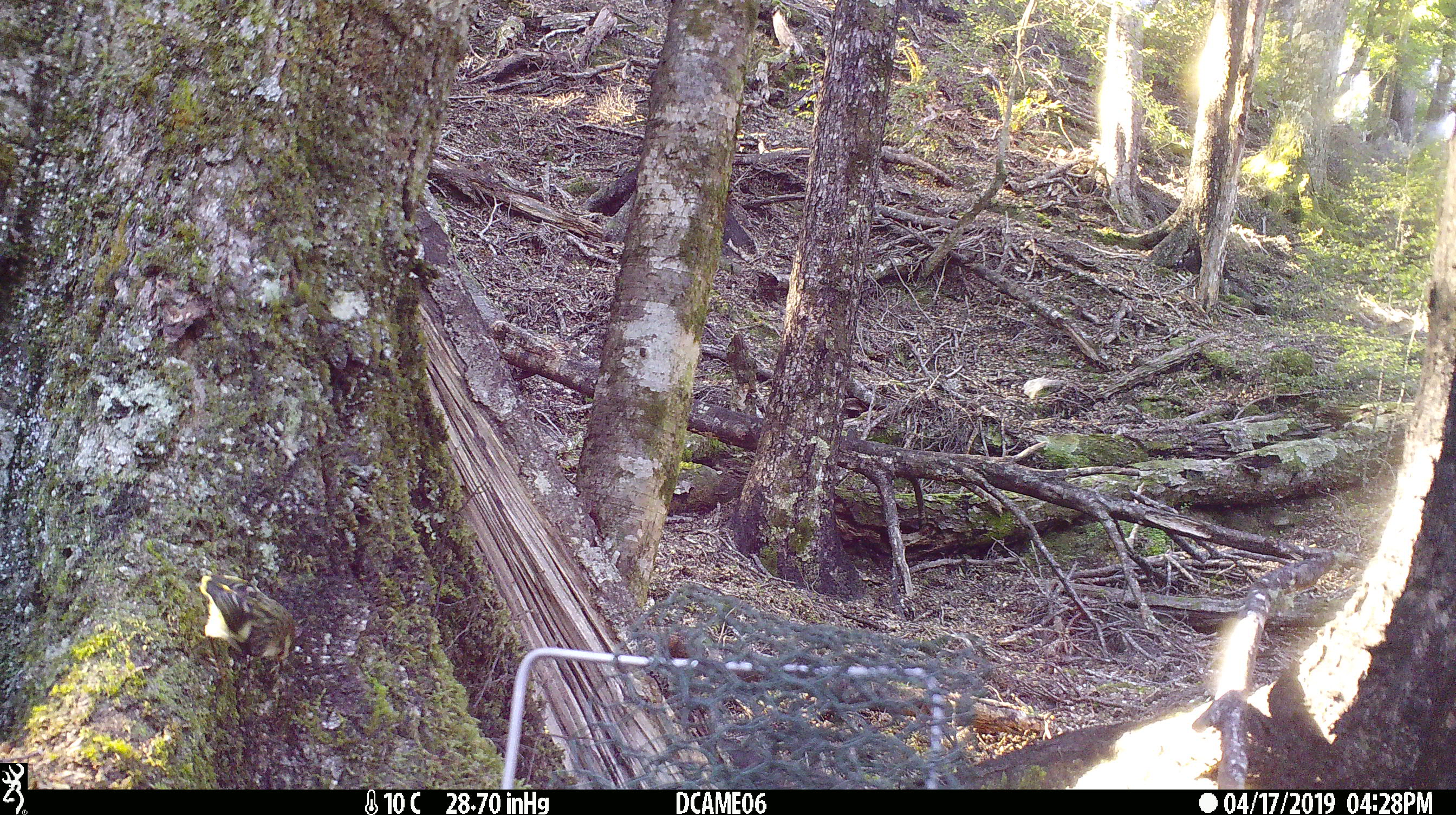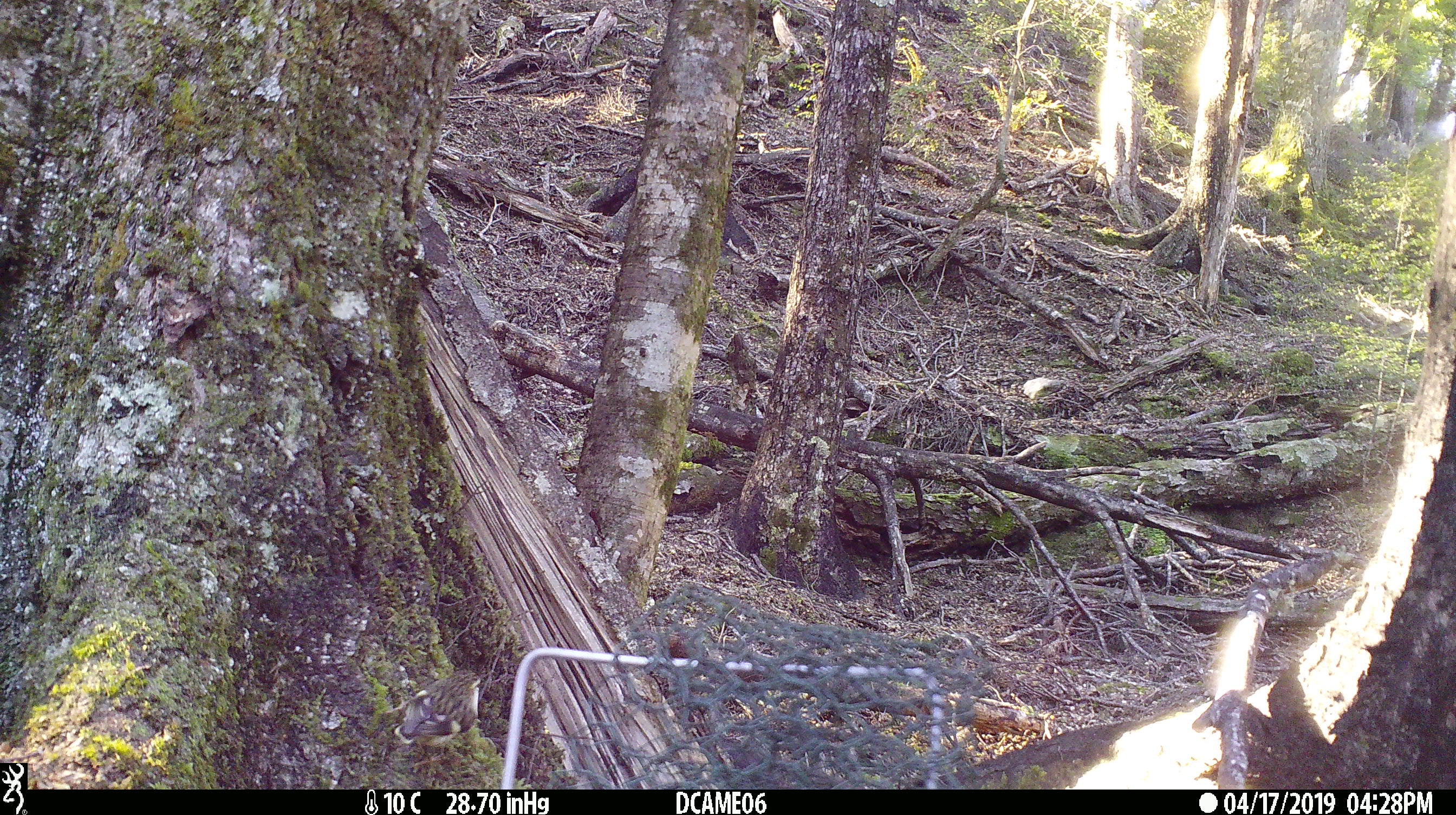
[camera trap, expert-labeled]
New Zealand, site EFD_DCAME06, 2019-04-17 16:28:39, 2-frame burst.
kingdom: Animalia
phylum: Chordata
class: Aves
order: Passeriformes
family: Acanthisittidae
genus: Acanthisitta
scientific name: Acanthisitta chloris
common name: rifleman